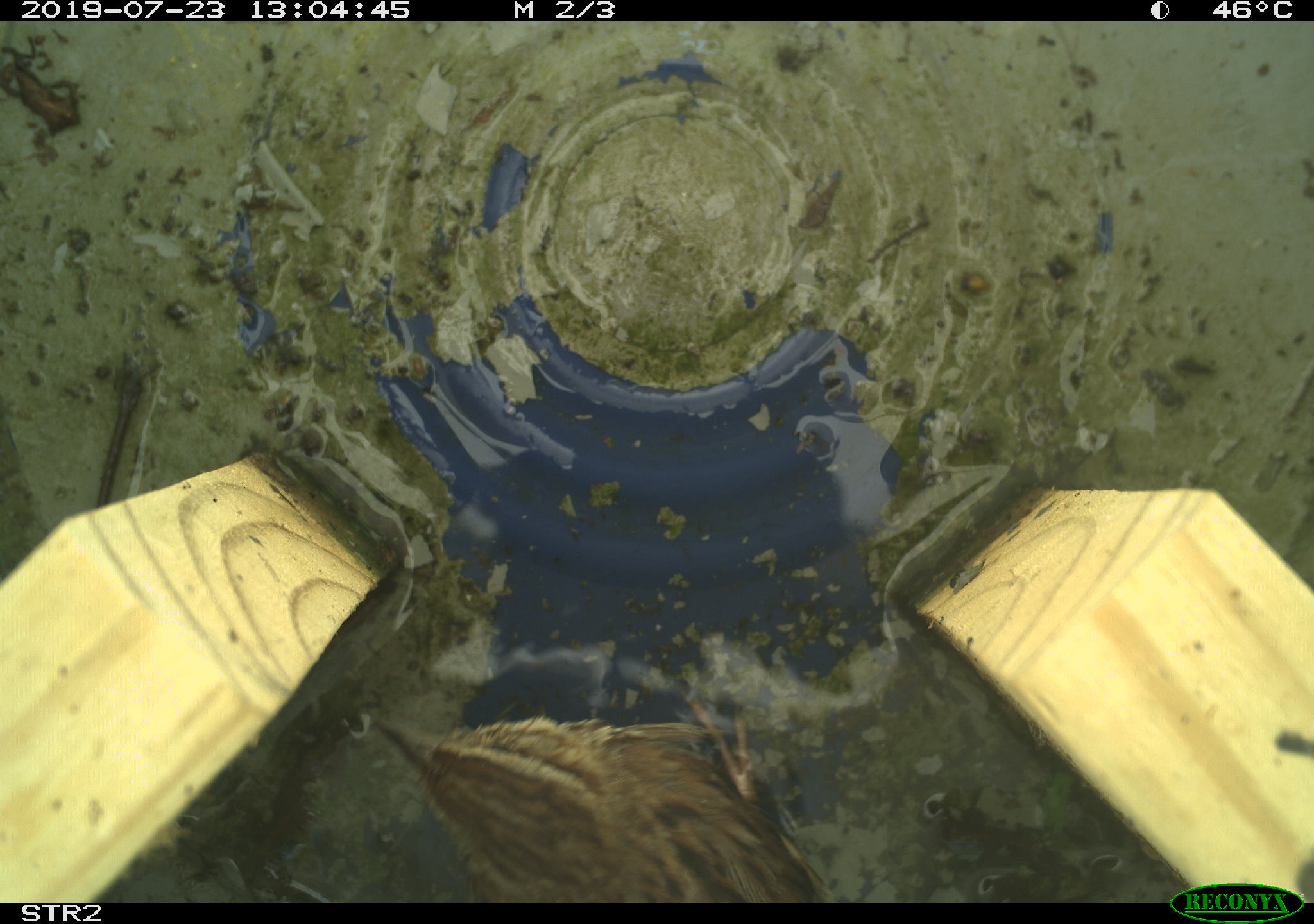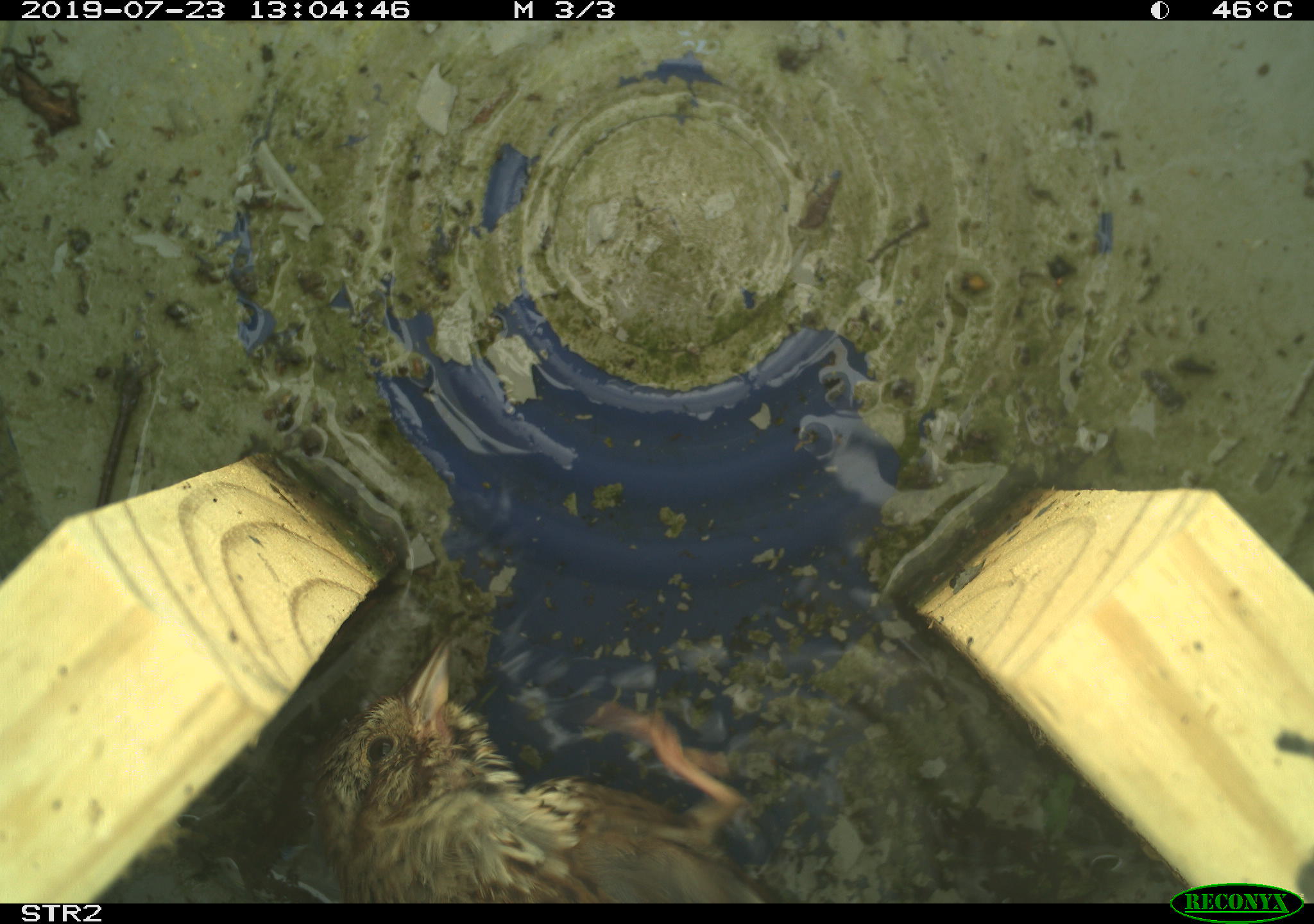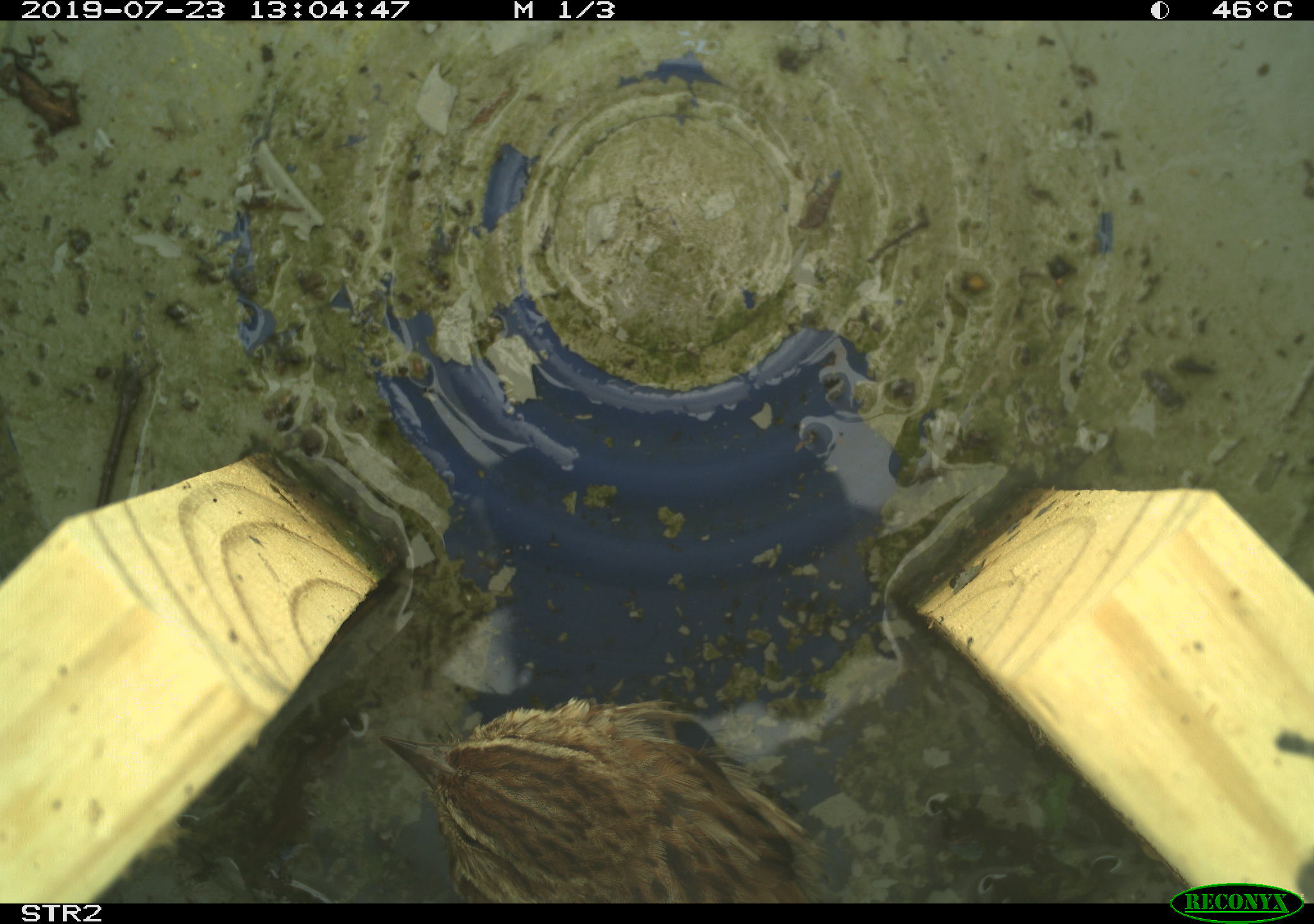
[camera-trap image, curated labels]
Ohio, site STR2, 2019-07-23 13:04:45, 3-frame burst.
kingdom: Animalia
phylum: Chordata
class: Aves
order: Passeriformes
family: Passerellidae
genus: Melospiza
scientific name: Melospiza melodia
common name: song sparrow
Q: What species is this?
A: Song sparrow (Melospiza melodia).